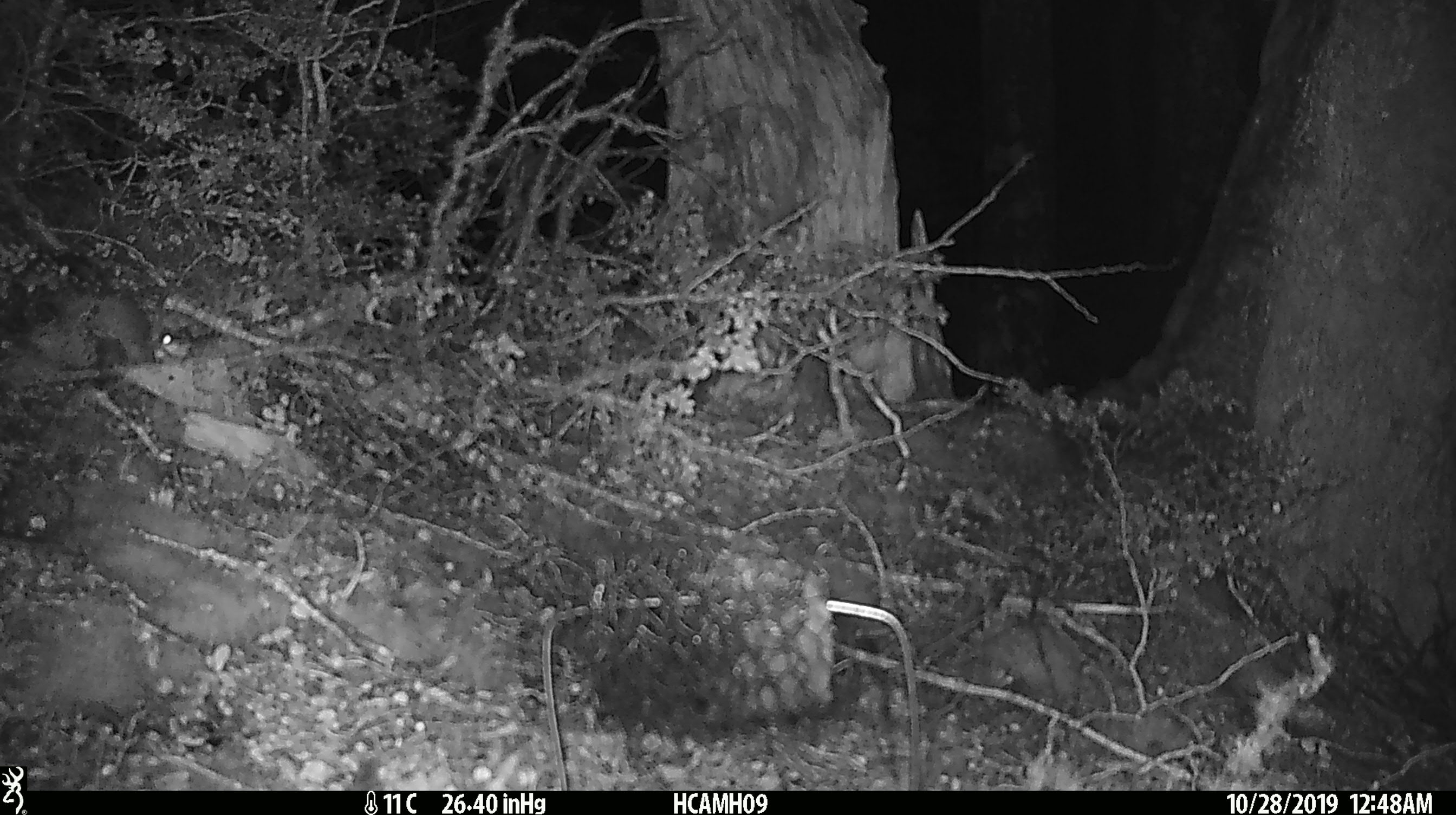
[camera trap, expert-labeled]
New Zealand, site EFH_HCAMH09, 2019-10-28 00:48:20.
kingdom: Animalia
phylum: Chordata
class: Mammalia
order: Rodentia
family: Muridae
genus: Mus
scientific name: Mus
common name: mouse